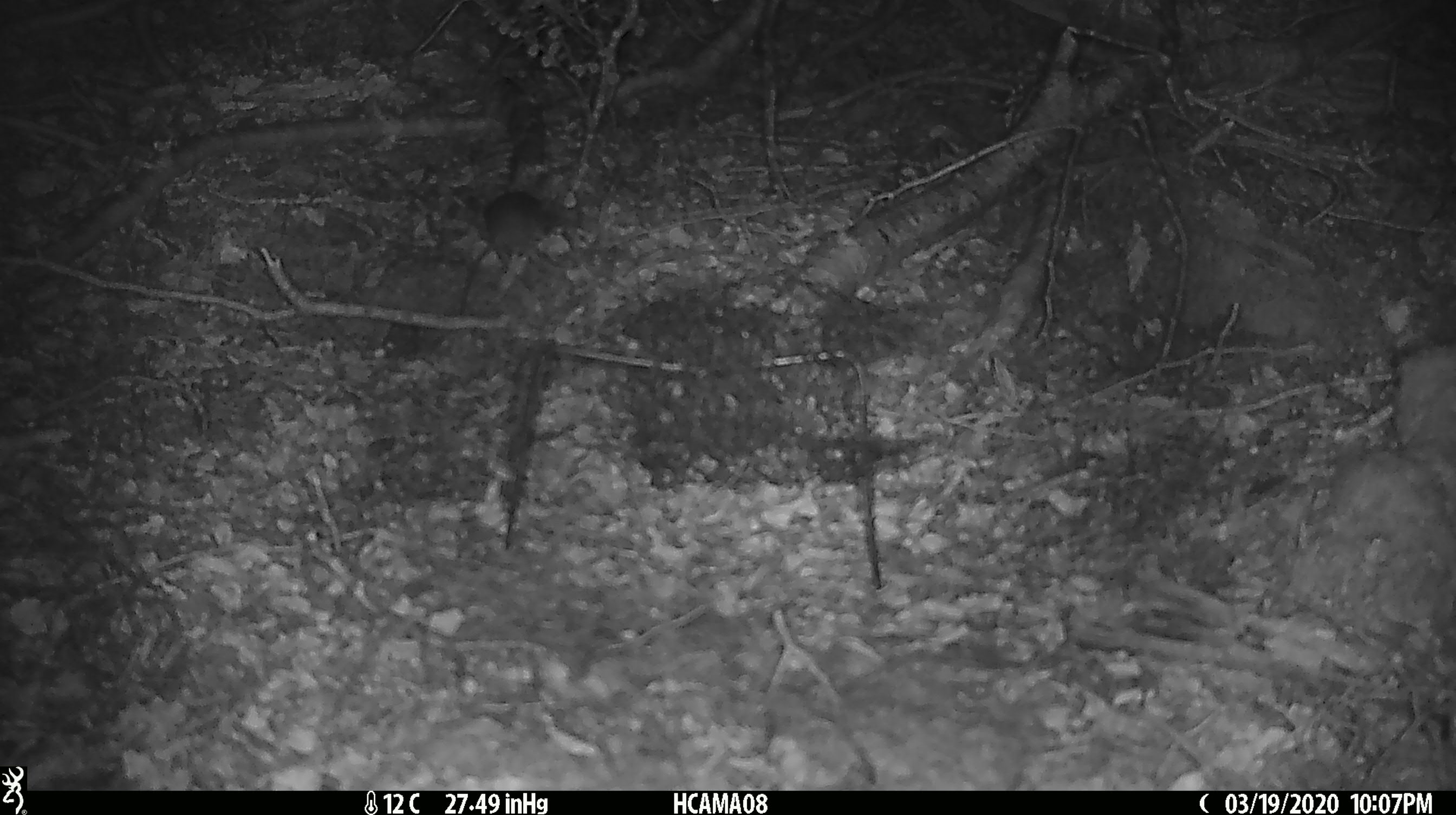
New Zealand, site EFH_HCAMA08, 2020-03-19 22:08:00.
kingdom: Animalia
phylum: Chordata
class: Mammalia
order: Rodentia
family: Muridae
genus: Mus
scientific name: Mus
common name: mouse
Mouse (Mus).